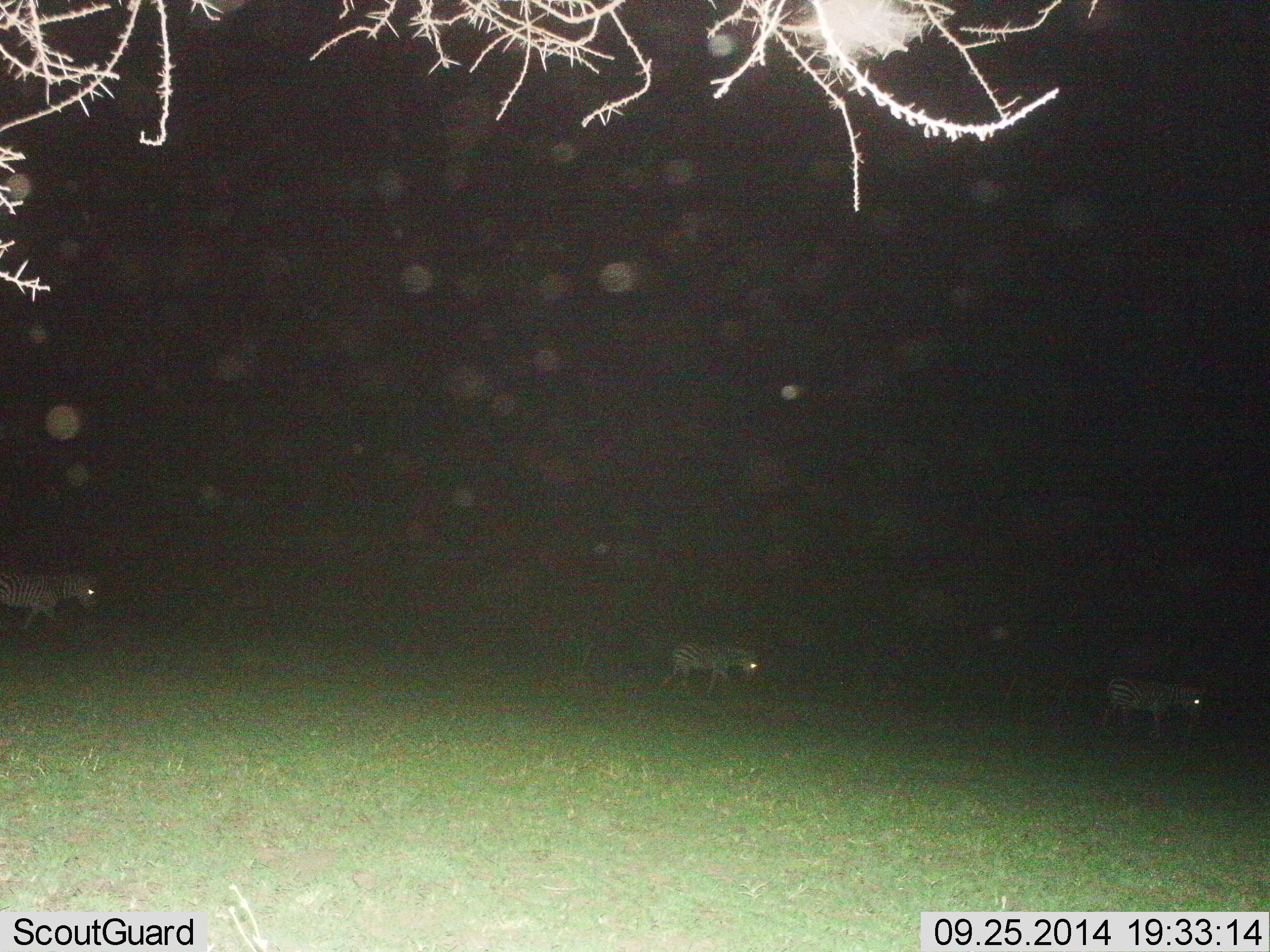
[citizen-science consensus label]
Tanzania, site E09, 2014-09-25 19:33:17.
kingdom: Animalia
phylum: Chordata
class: Mammalia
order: Perissodactyla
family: Equidae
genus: Equus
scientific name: Equus quagga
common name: plains zebra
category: zebra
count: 3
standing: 10%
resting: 0%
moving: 100%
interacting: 0%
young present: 0%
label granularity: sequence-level